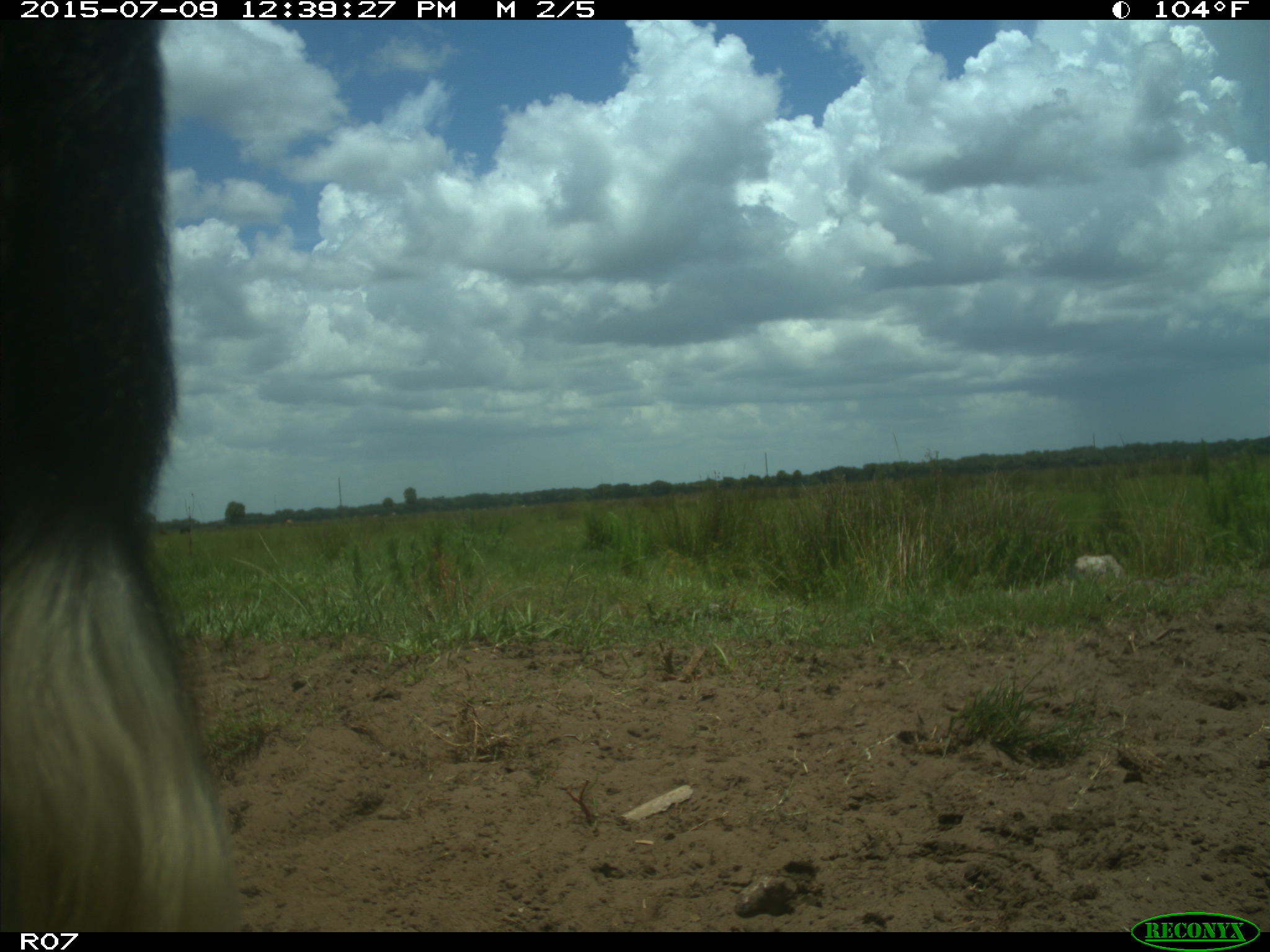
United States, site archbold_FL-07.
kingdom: Animalia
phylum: Chordata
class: Mammalia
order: Artiodactyla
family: Bovidae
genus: Bos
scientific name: Bos taurus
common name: domestic cow